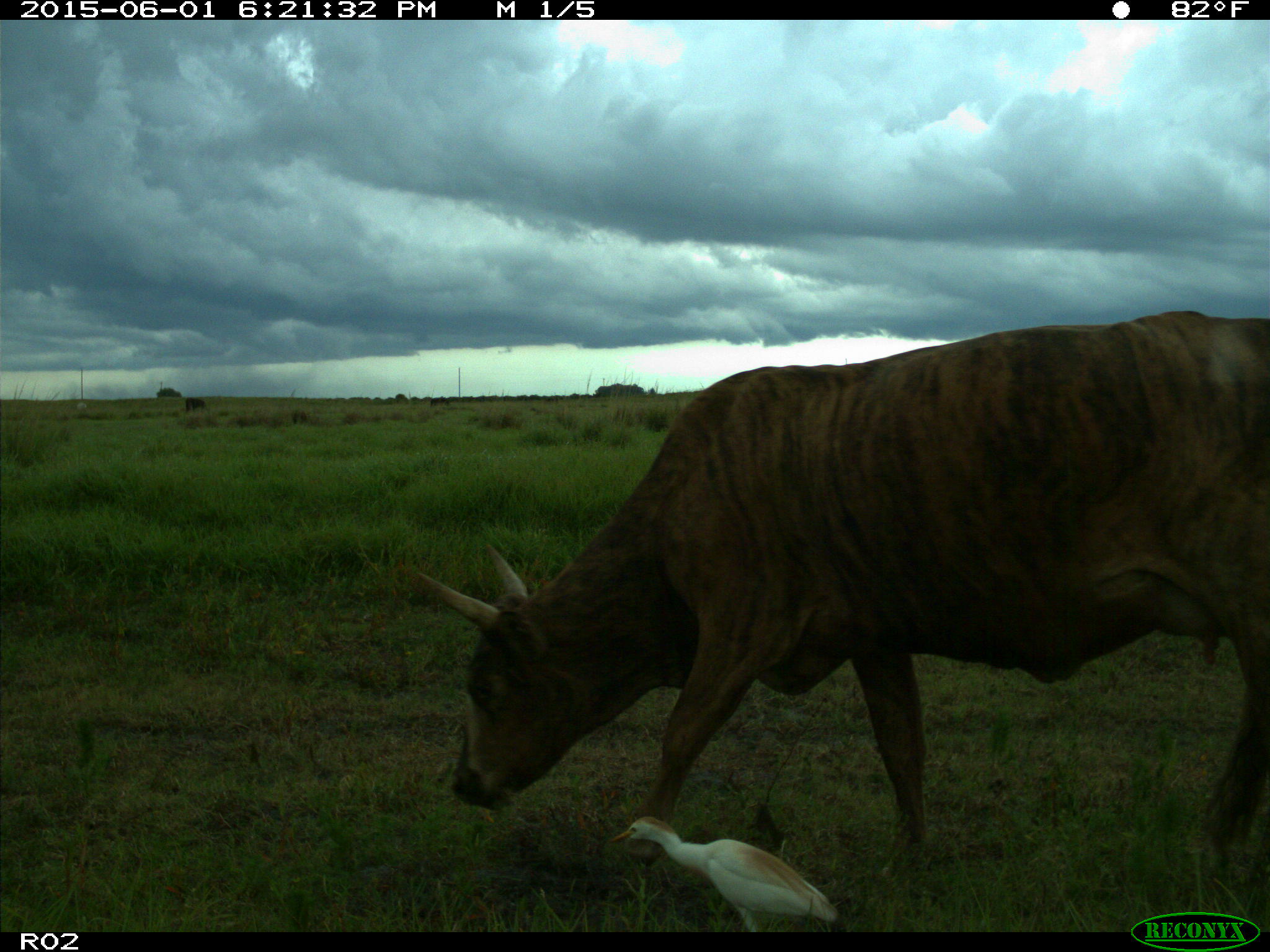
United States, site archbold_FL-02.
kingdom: Animalia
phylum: Chordata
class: Mammalia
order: Artiodactyla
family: Bovidae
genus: Bos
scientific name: Bos taurus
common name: domestic cow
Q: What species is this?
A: Bos taurus (domestic cow).